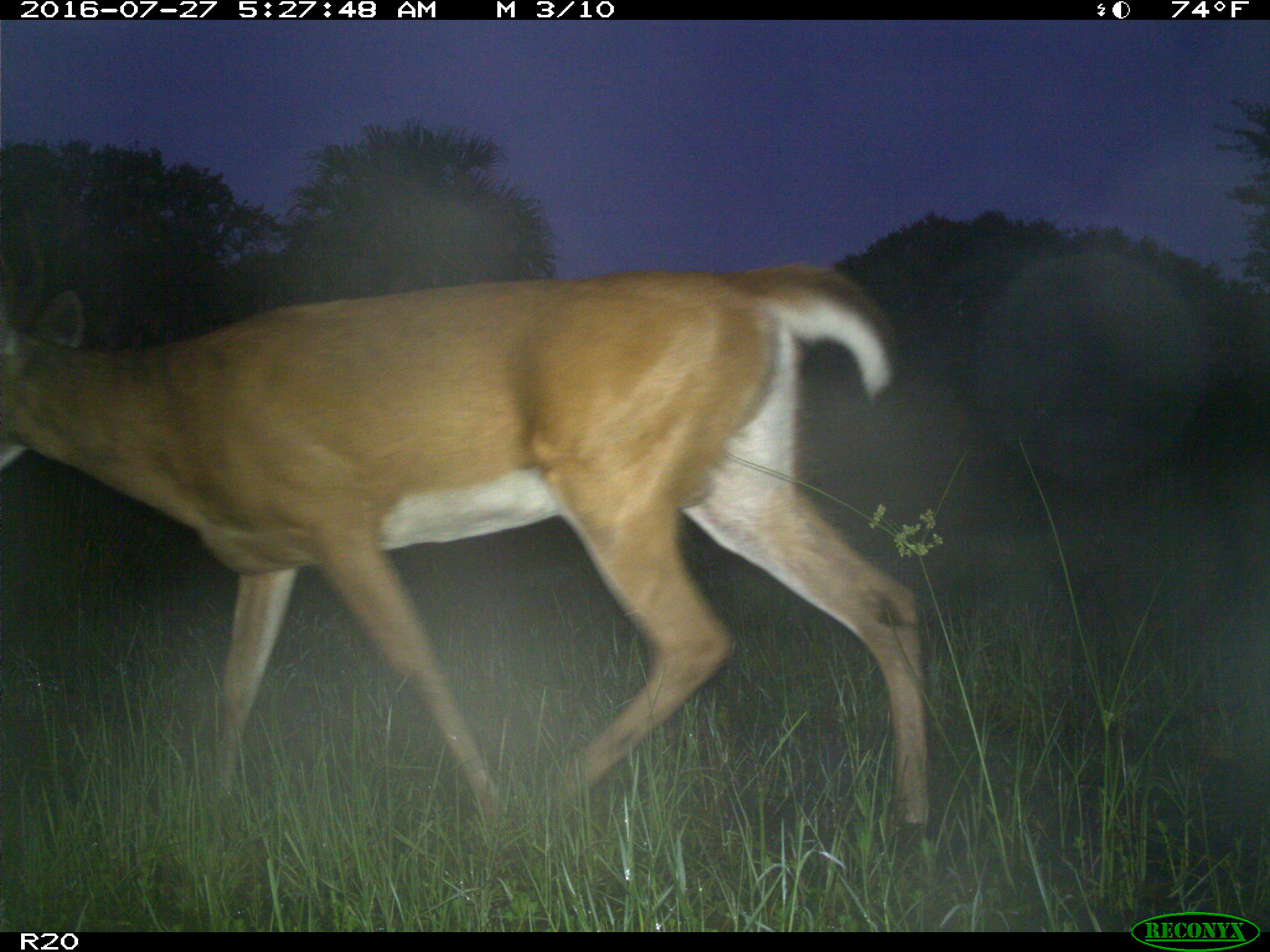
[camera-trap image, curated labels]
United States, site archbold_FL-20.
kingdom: Animalia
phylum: Chordata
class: Mammalia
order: Artiodactyla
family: Cervidae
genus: Odocoileus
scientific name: Odocoileus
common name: deer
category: unidentified deer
Unidentified deer (deer) (Odocoileus).